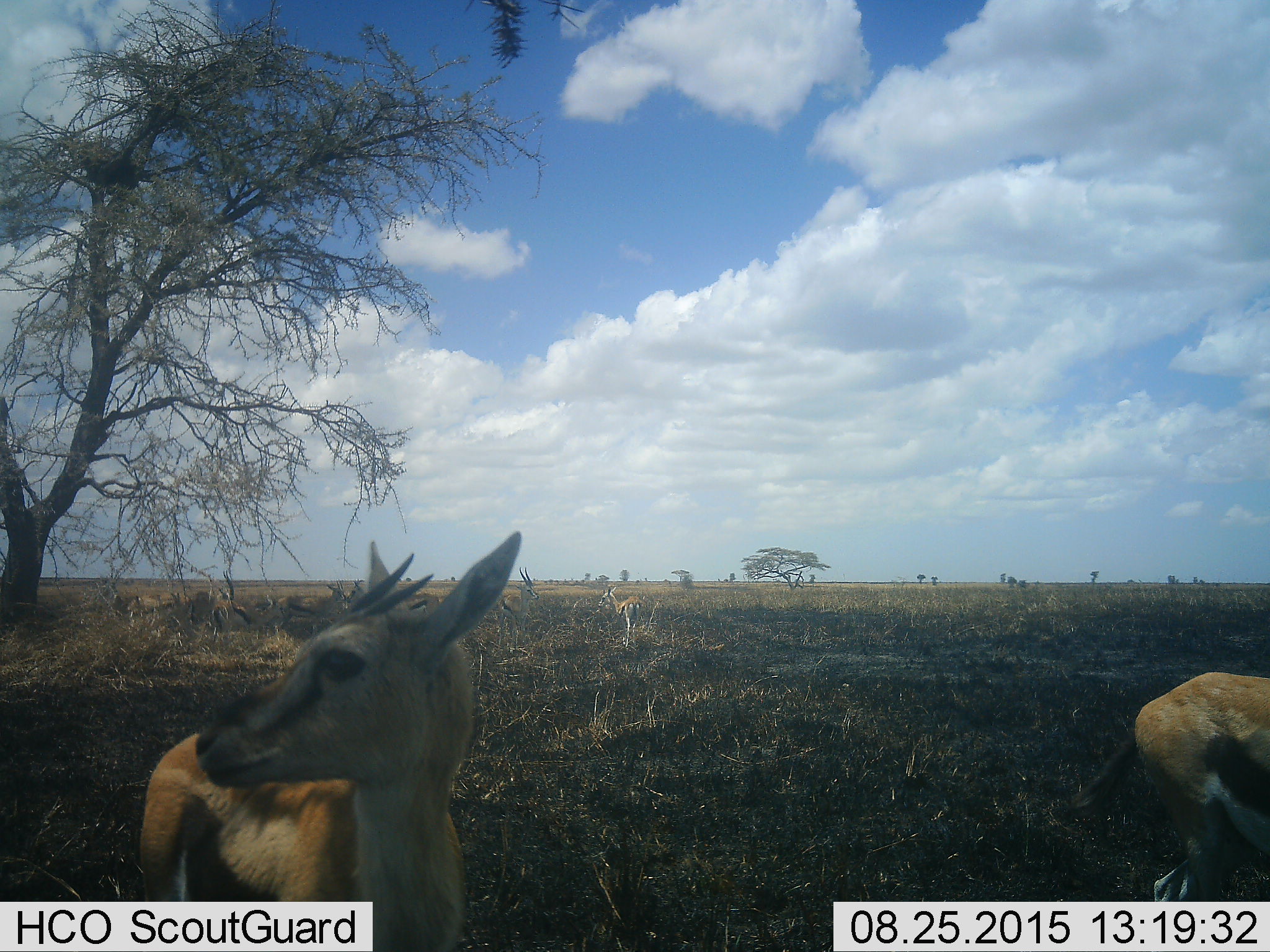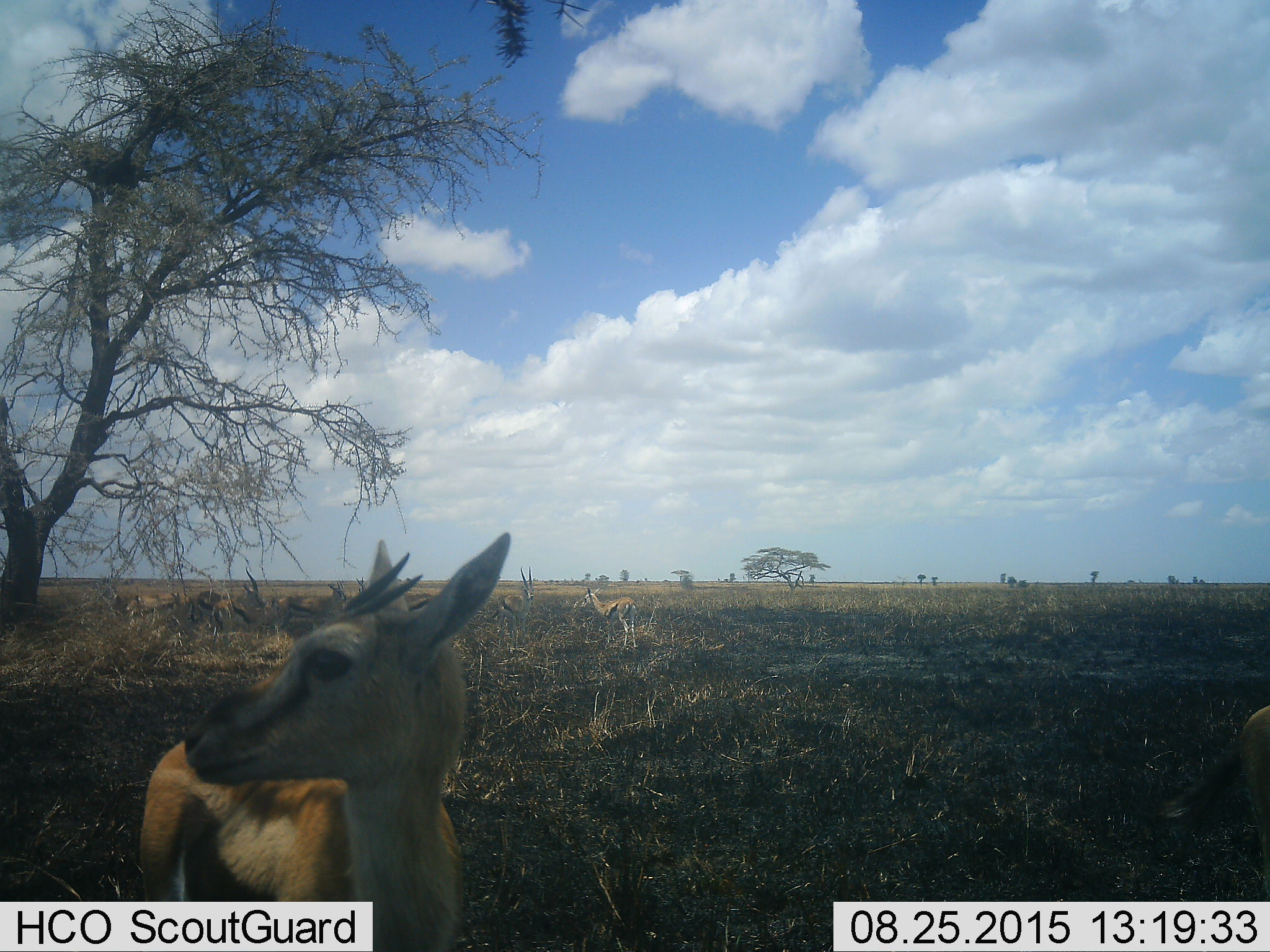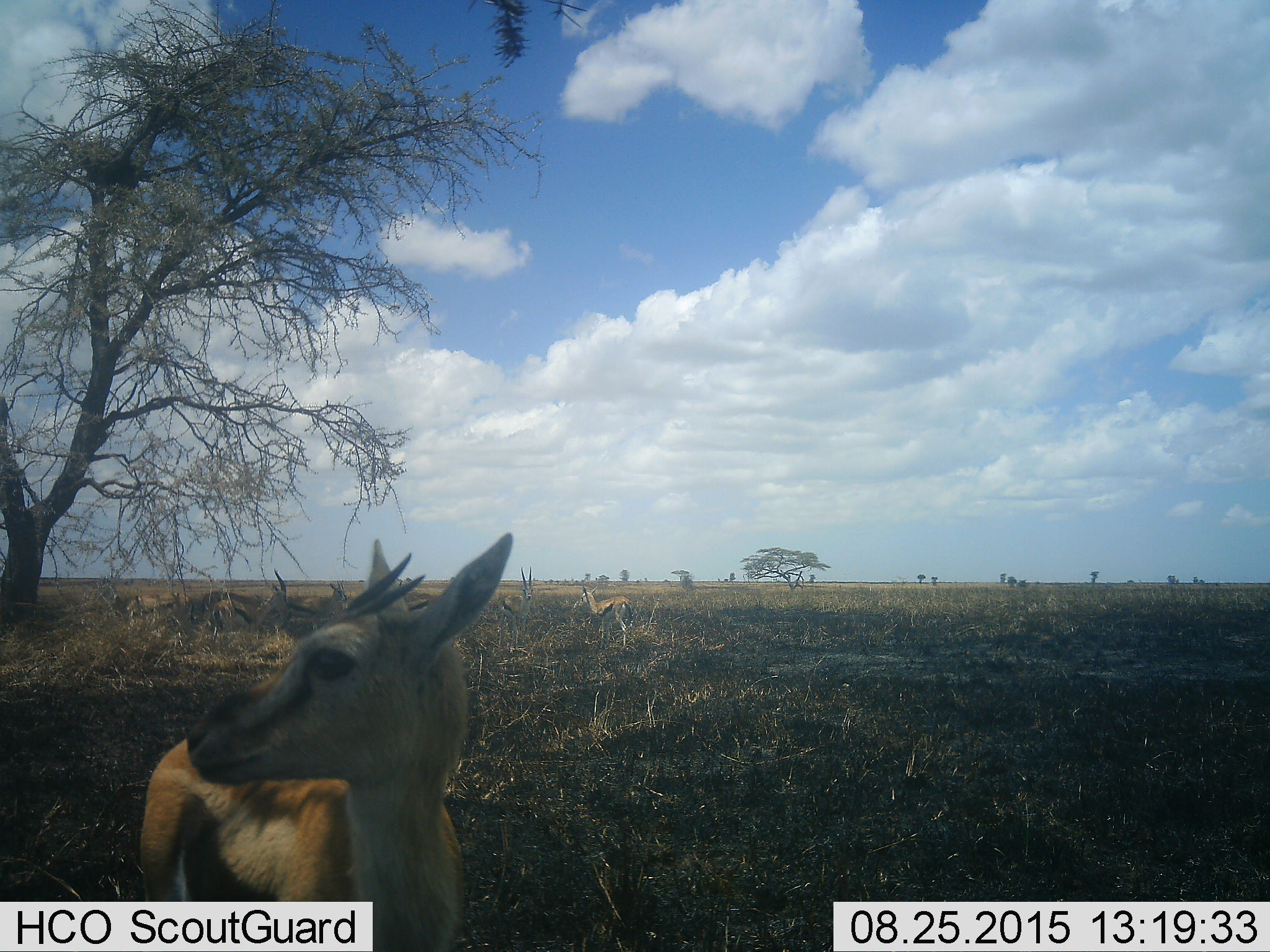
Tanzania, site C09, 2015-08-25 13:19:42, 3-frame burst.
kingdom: Animalia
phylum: Chordata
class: Mammalia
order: Artiodactyla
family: Bovidae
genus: Eudorcas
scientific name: Eudorcas thomsonii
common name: thomson's gazelle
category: gazellethomsons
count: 10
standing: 88%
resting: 12%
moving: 56%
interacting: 38%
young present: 31%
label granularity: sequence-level